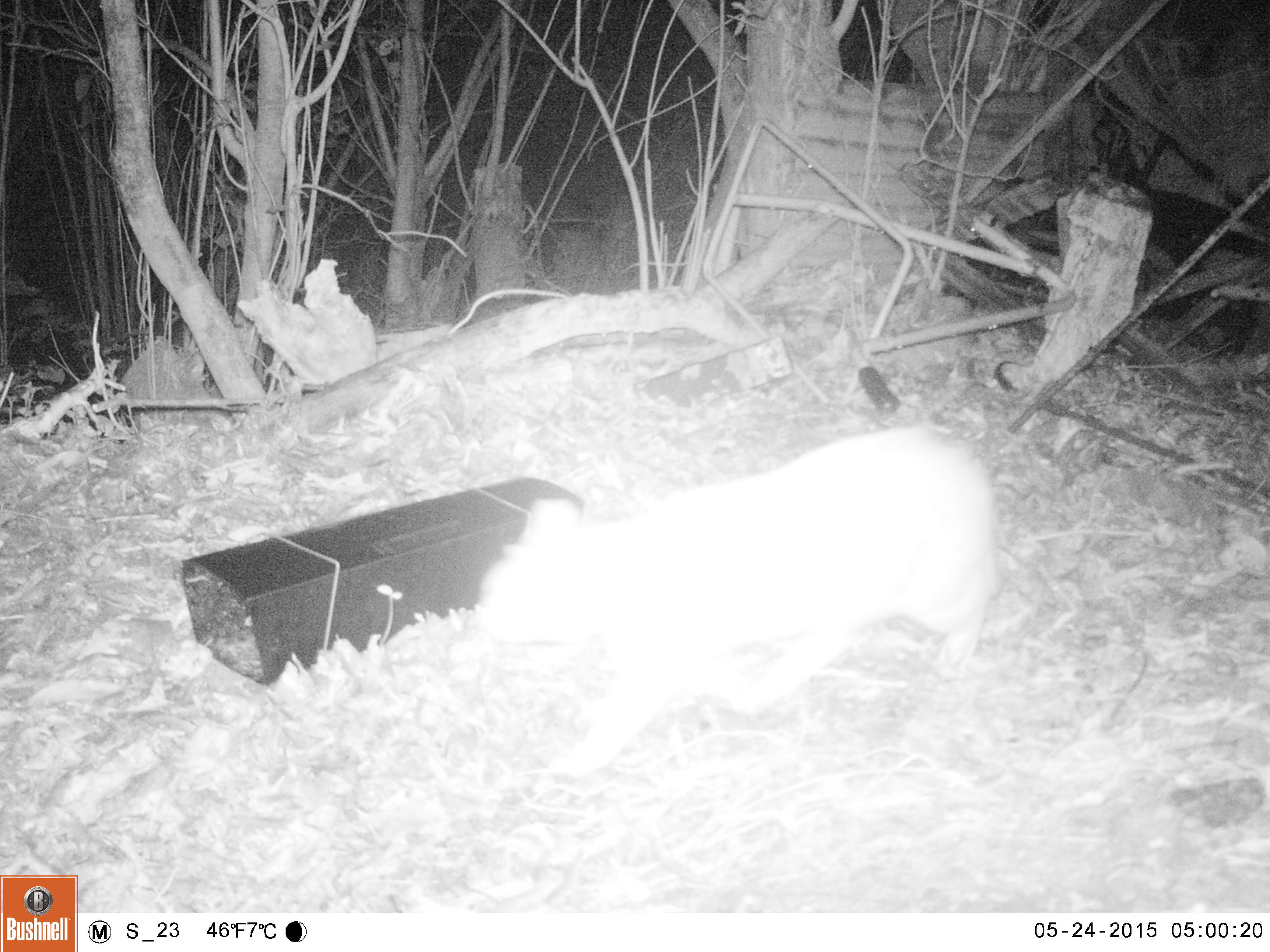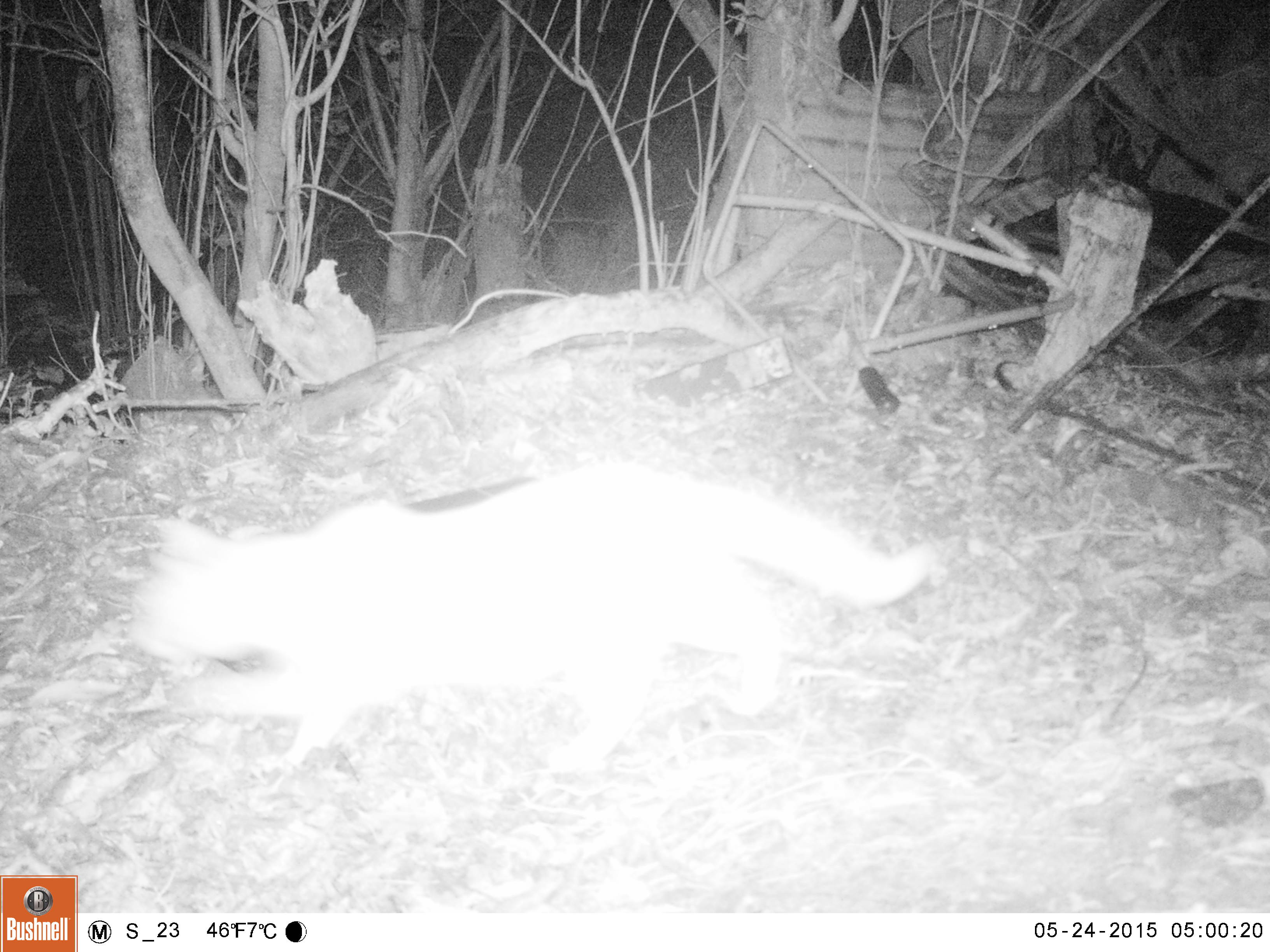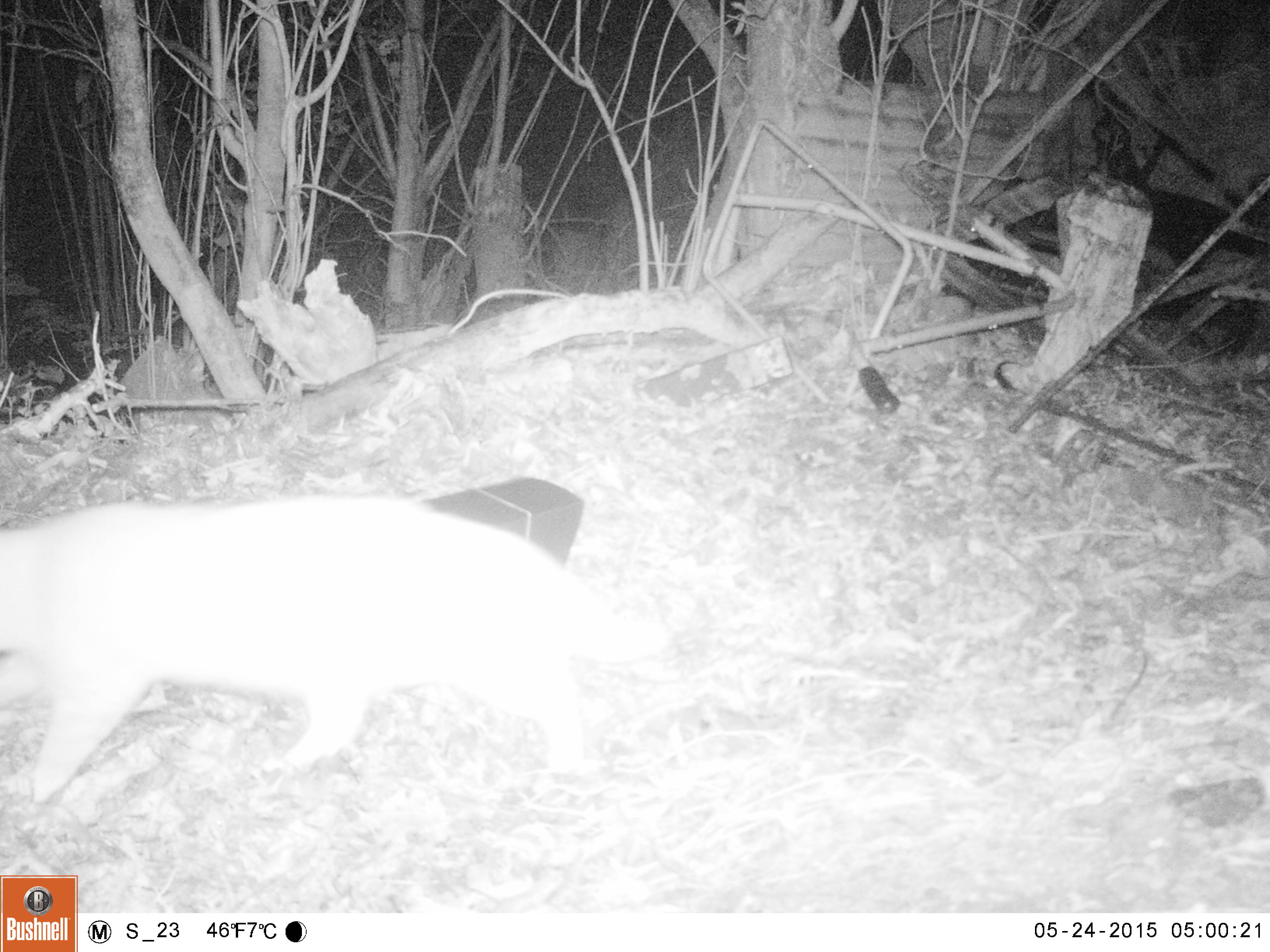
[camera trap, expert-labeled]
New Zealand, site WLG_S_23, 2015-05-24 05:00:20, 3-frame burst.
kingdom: Animalia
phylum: Chordata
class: Mammalia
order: Carnivora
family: Felidae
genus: Felis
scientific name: Felis catus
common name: domestic cat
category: cat